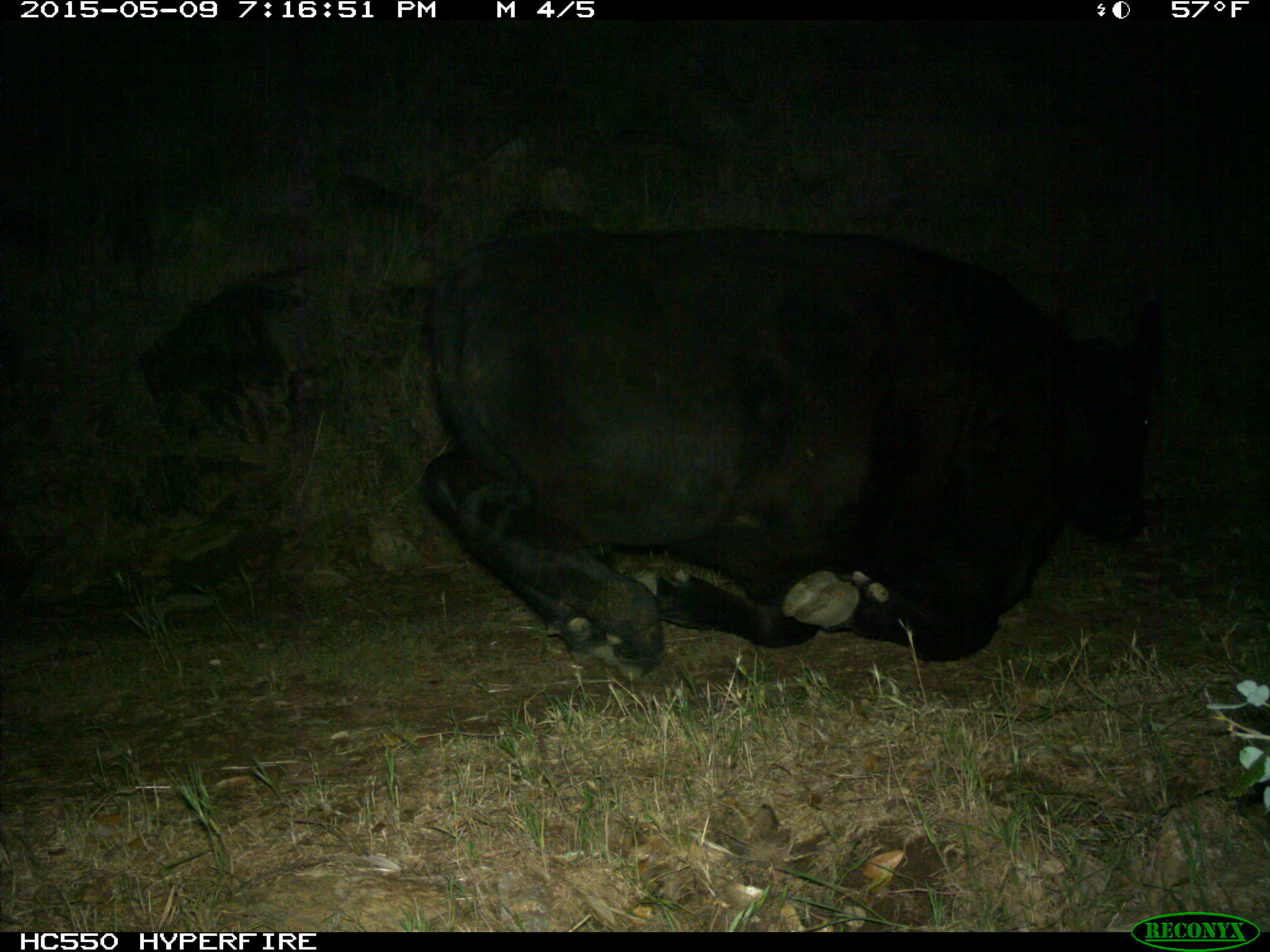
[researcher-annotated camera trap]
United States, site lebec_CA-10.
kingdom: Animalia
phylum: Chordata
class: Mammalia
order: Artiodactyla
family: Bovidae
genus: Bos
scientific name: Bos taurus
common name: domestic cow